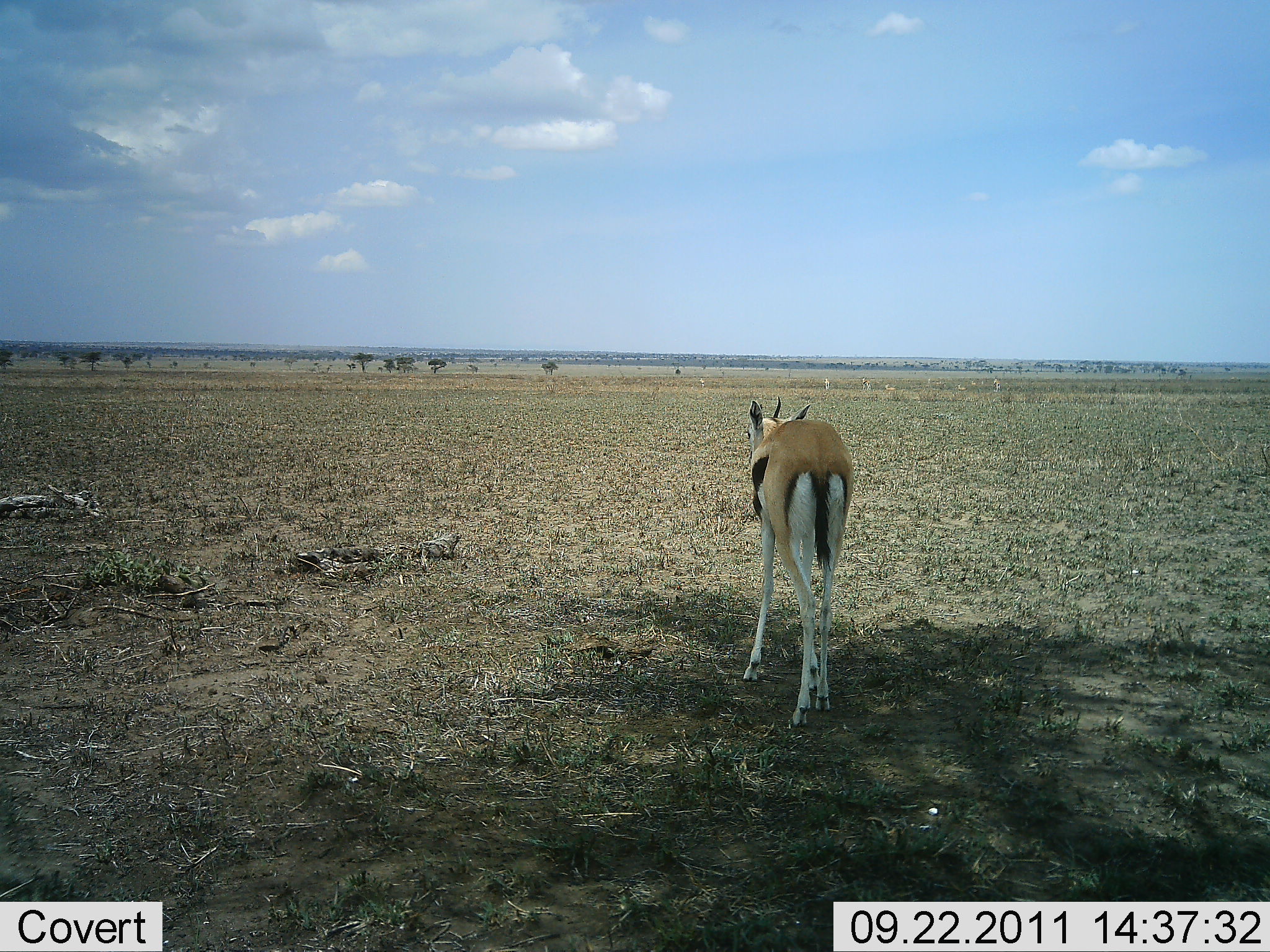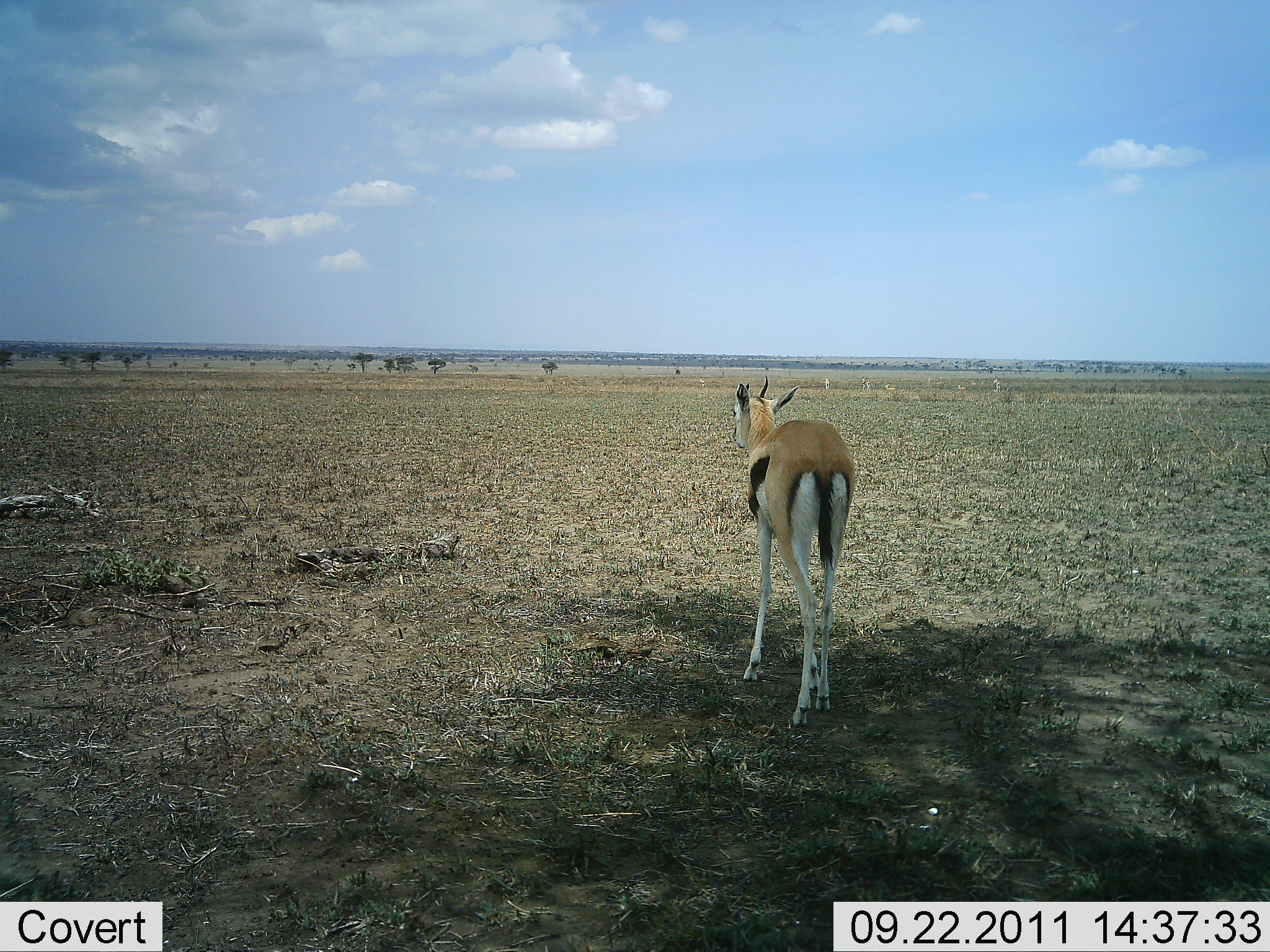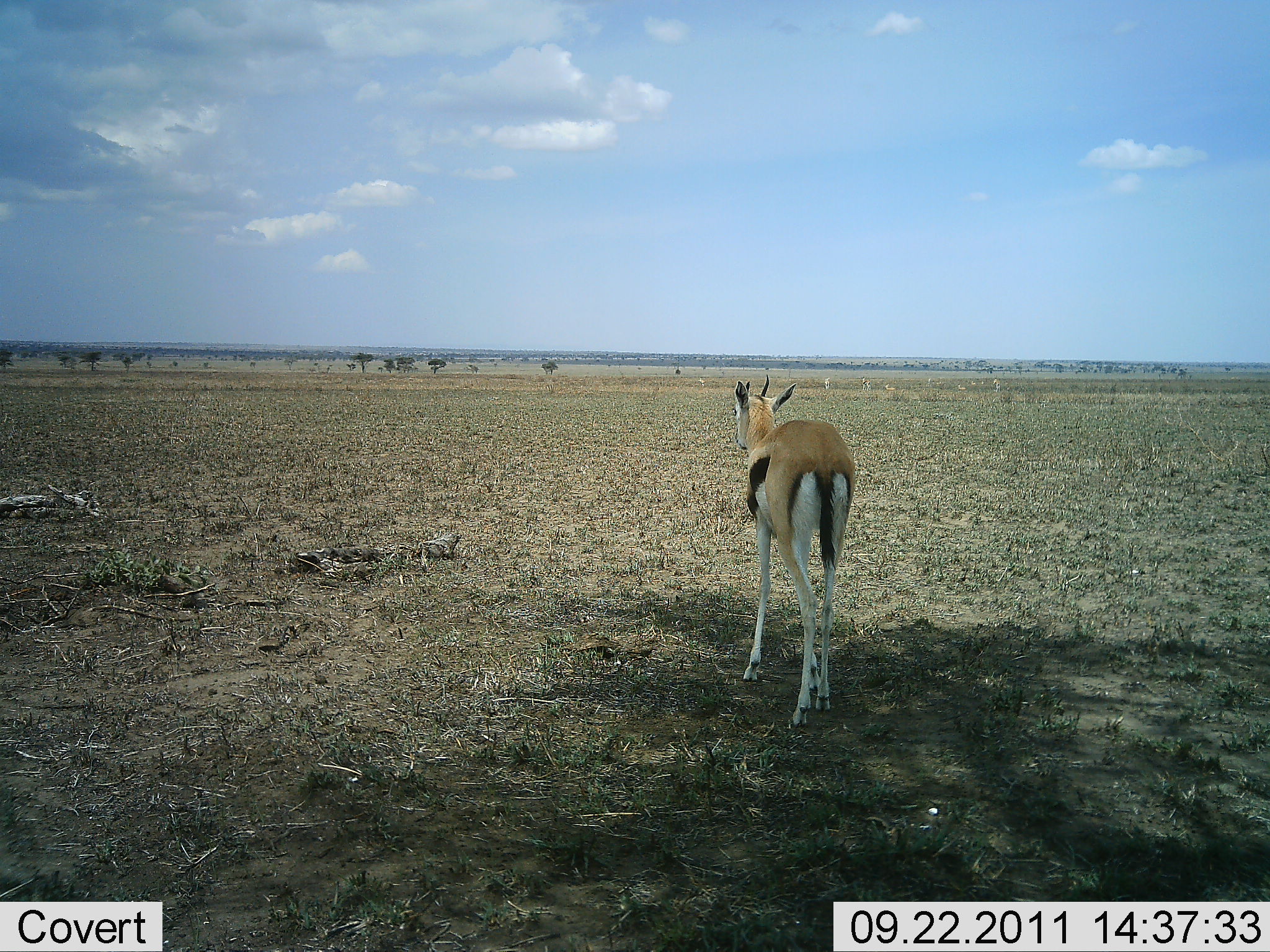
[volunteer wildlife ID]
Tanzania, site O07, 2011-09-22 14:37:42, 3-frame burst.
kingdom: Animalia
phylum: Chordata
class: Mammalia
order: Artiodactyla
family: Bovidae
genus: Eudorcas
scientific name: Eudorcas thomsonii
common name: thomson's gazelle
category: gazellethomsons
Gazellethomsons (thomson's gazelle) (Eudorcas thomsonii), count 1. Behavior (volunteer vote fractions): standing 80%, resting 10%, moving 10%, interacting 0%. Young present (vote fraction): 0%. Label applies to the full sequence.